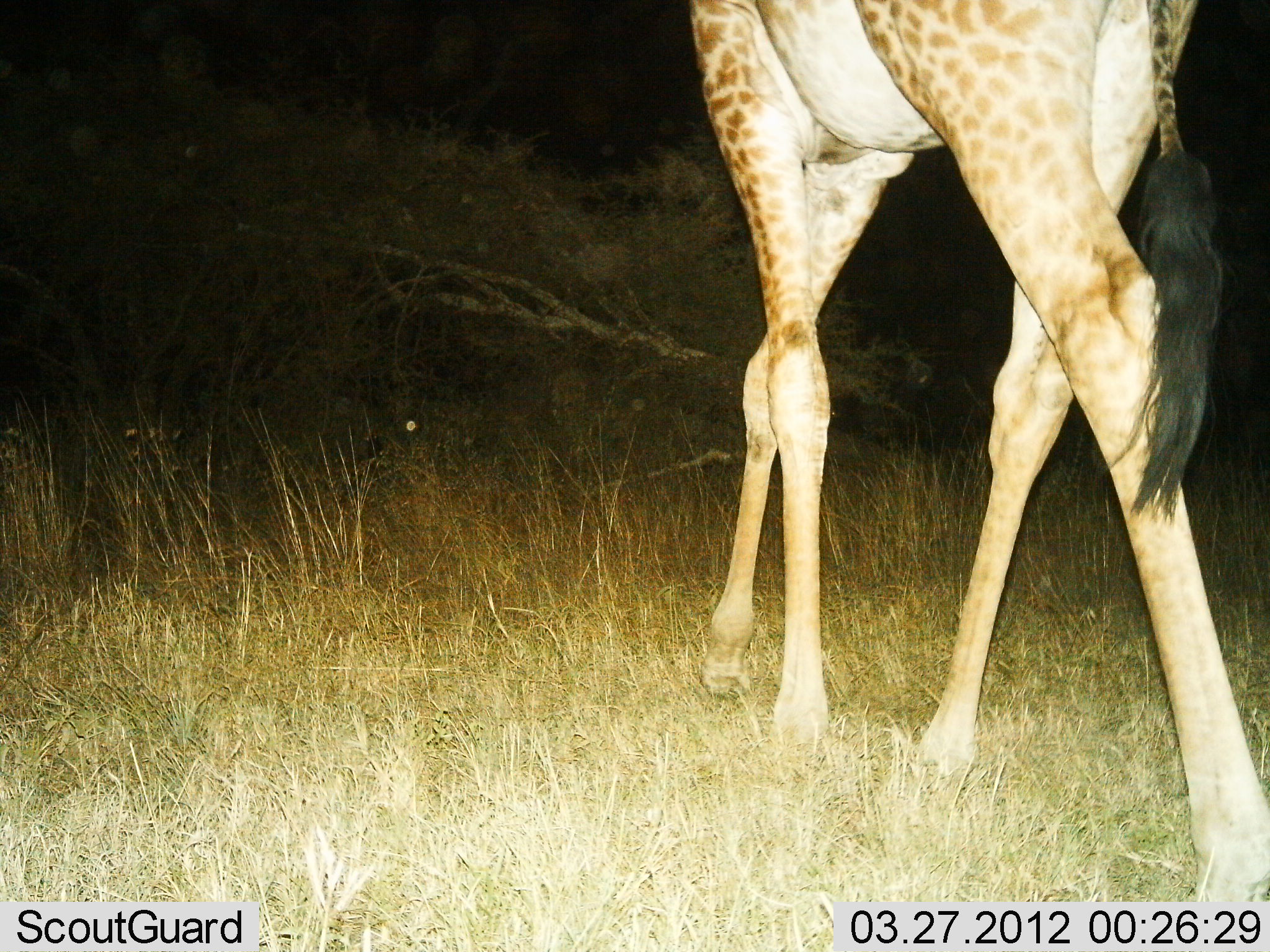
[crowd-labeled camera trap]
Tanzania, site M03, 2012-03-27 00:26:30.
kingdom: Animalia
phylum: Chordata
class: Mammalia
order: Artiodactyla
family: Giraffidae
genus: Giraffa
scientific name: Giraffa camelopardalis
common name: giraffe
Giraffe (Giraffa camelopardalis), count 1. Behavior (volunteer vote fractions): standing 11%, resting 0%, moving 89%, interacting 0%. Young present (vote fraction): 0%. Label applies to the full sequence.